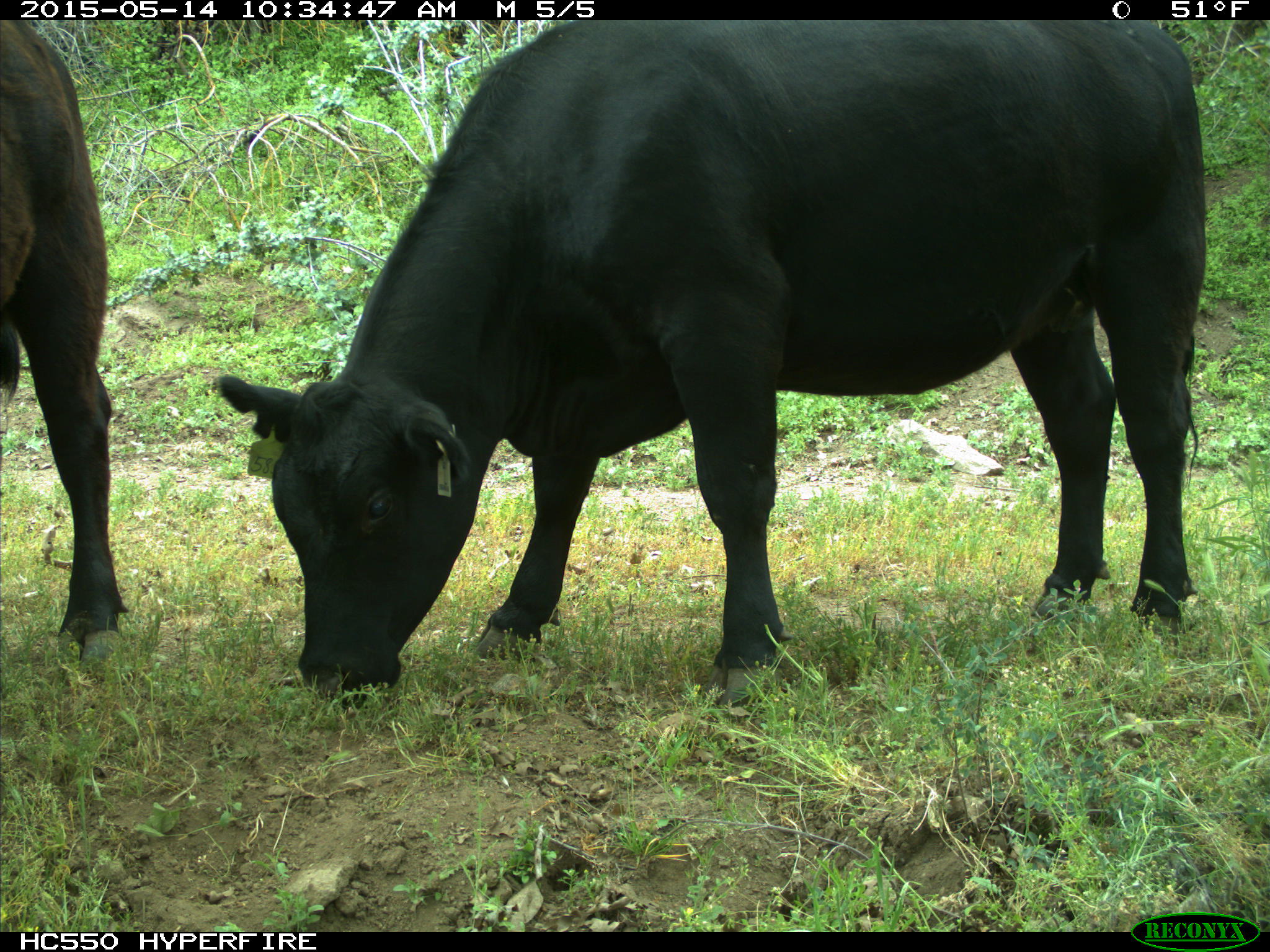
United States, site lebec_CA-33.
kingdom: Animalia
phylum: Chordata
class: Mammalia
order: Artiodactyla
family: Bovidae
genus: Bos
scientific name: Bos taurus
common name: domestic cow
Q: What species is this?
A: Bos taurus (domestic cow).